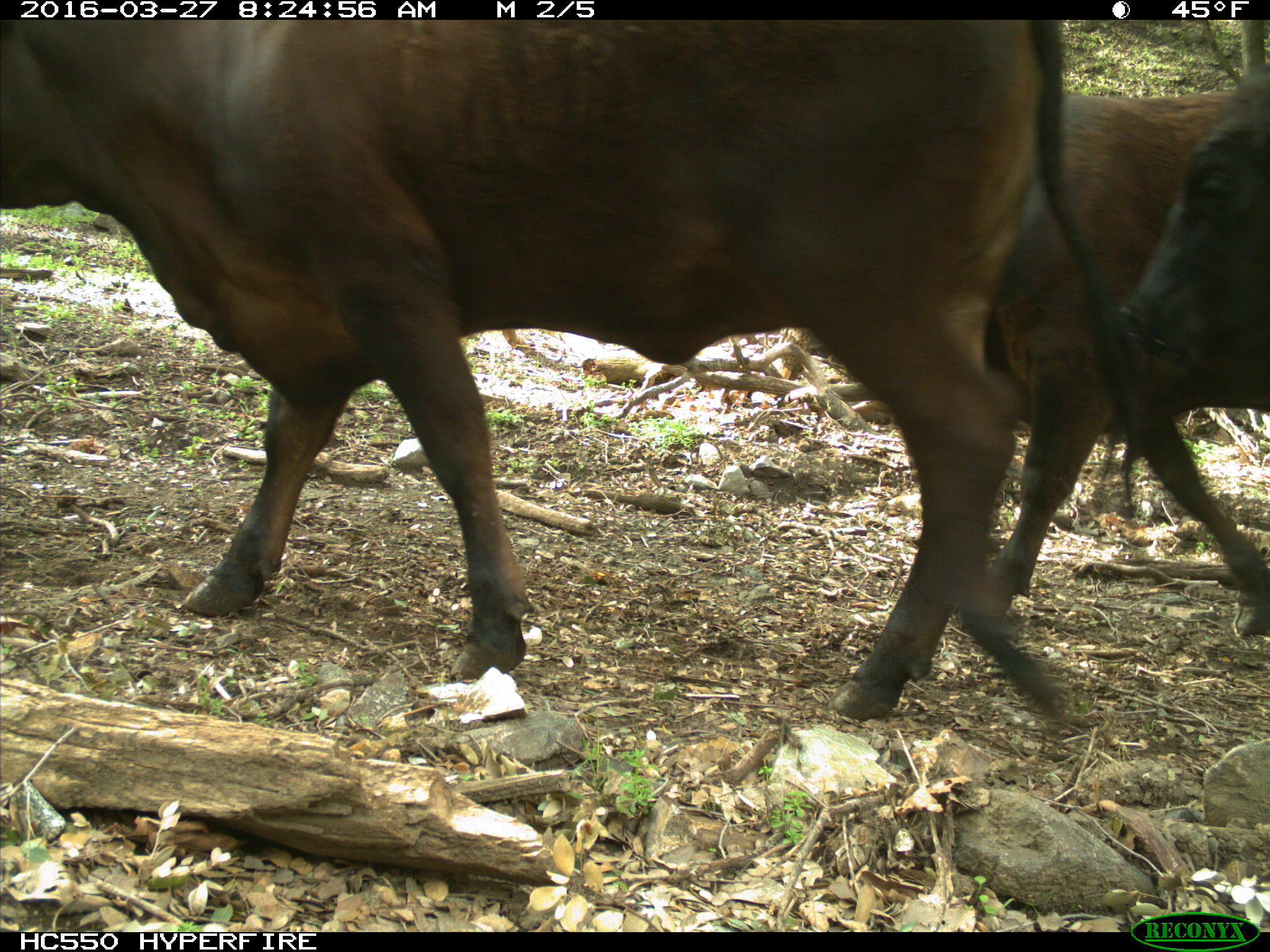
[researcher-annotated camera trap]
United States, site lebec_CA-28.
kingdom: Animalia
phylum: Chordata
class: Mammalia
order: Artiodactyla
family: Bovidae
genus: Bos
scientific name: Bos taurus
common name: domestic cow